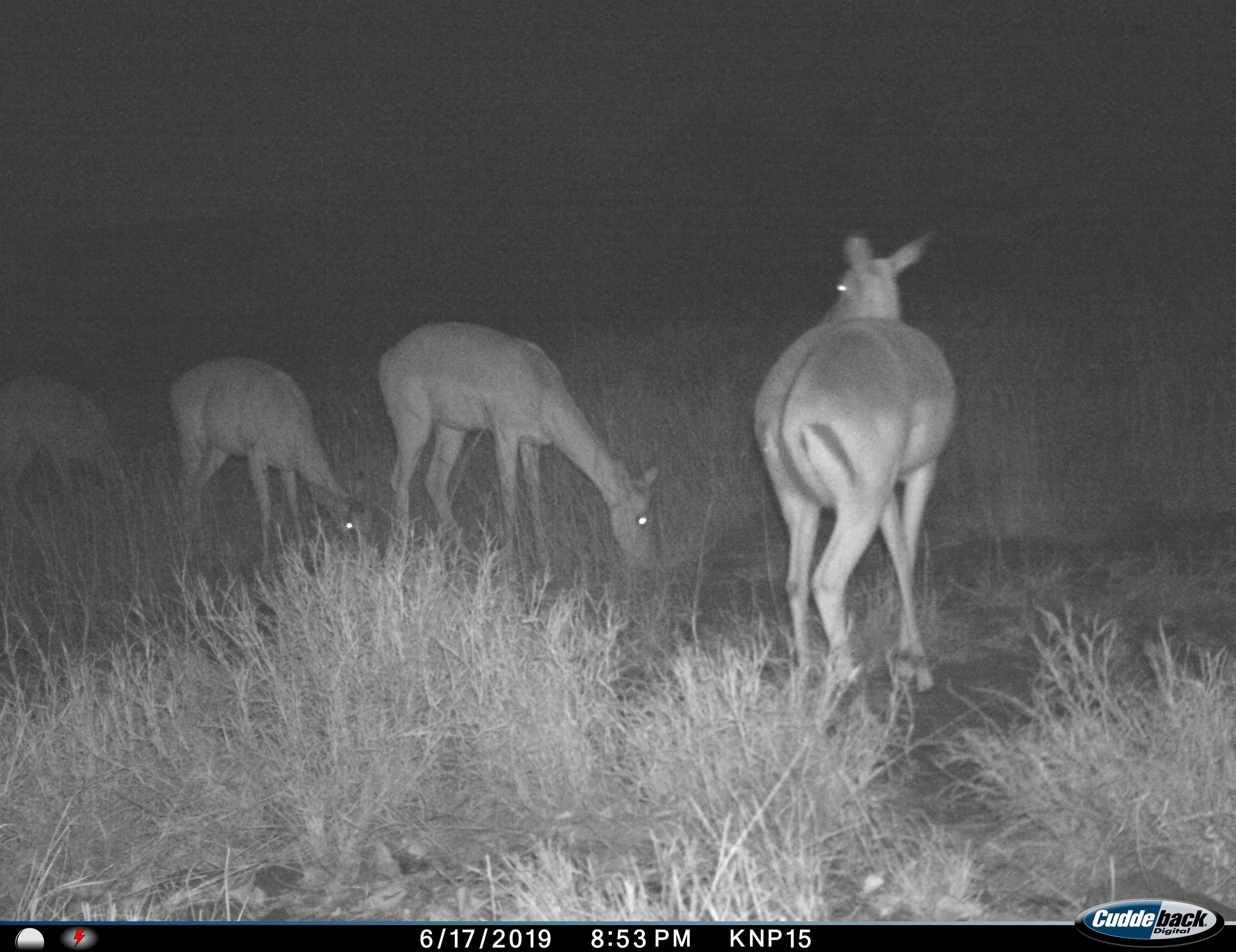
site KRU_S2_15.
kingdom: Animalia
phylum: Chordata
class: Mammalia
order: Artiodactyla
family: Bovidae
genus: Aepyceros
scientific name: Aepyceros melampus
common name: impala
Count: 4.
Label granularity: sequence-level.